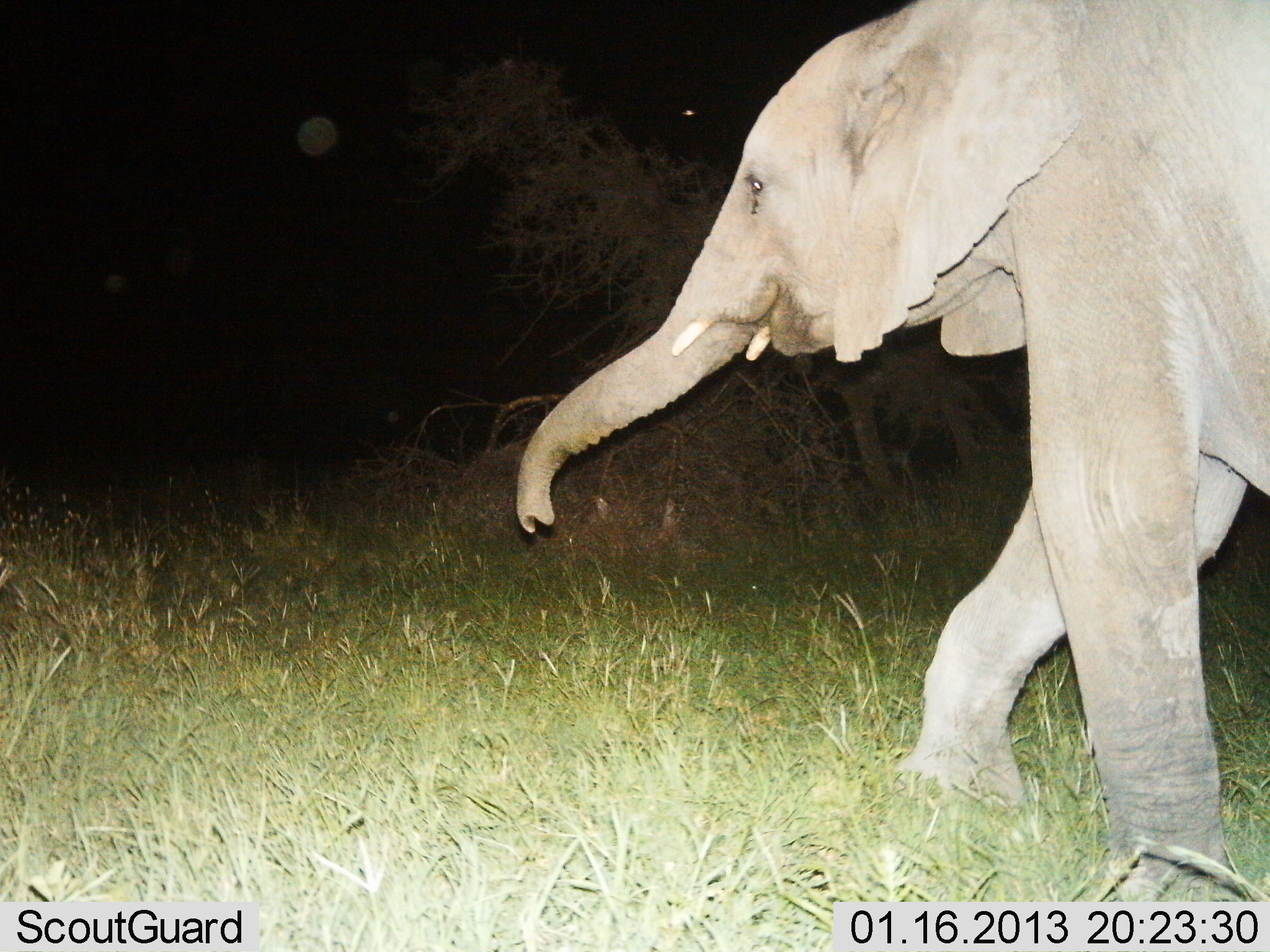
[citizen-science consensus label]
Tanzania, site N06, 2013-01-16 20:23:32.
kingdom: Animalia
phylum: Chordata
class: Mammalia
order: Proboscidea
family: Elephantidae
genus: Loxodonta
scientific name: Loxodonta africana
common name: african bush elephant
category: elephant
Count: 1.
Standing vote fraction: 12%.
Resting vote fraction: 0%.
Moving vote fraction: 97%.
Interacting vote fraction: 0%.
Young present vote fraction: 12%.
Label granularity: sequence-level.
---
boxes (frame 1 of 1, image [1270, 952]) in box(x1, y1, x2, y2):
animal: box(510, 0, 1270, 901)